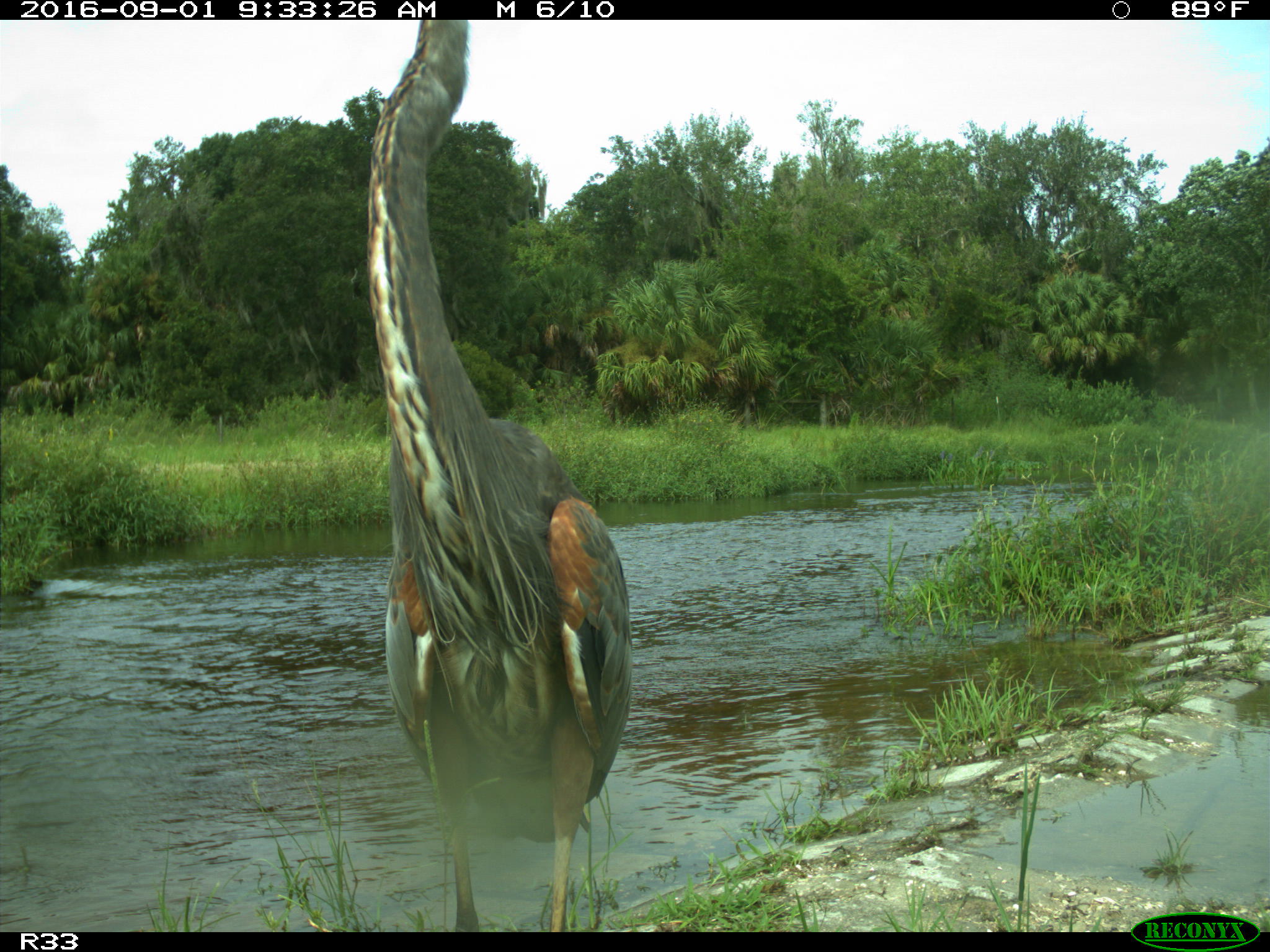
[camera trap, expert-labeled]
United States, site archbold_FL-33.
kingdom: Animalia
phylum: Chordata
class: Aves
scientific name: Aves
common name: birds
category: unidentified bird